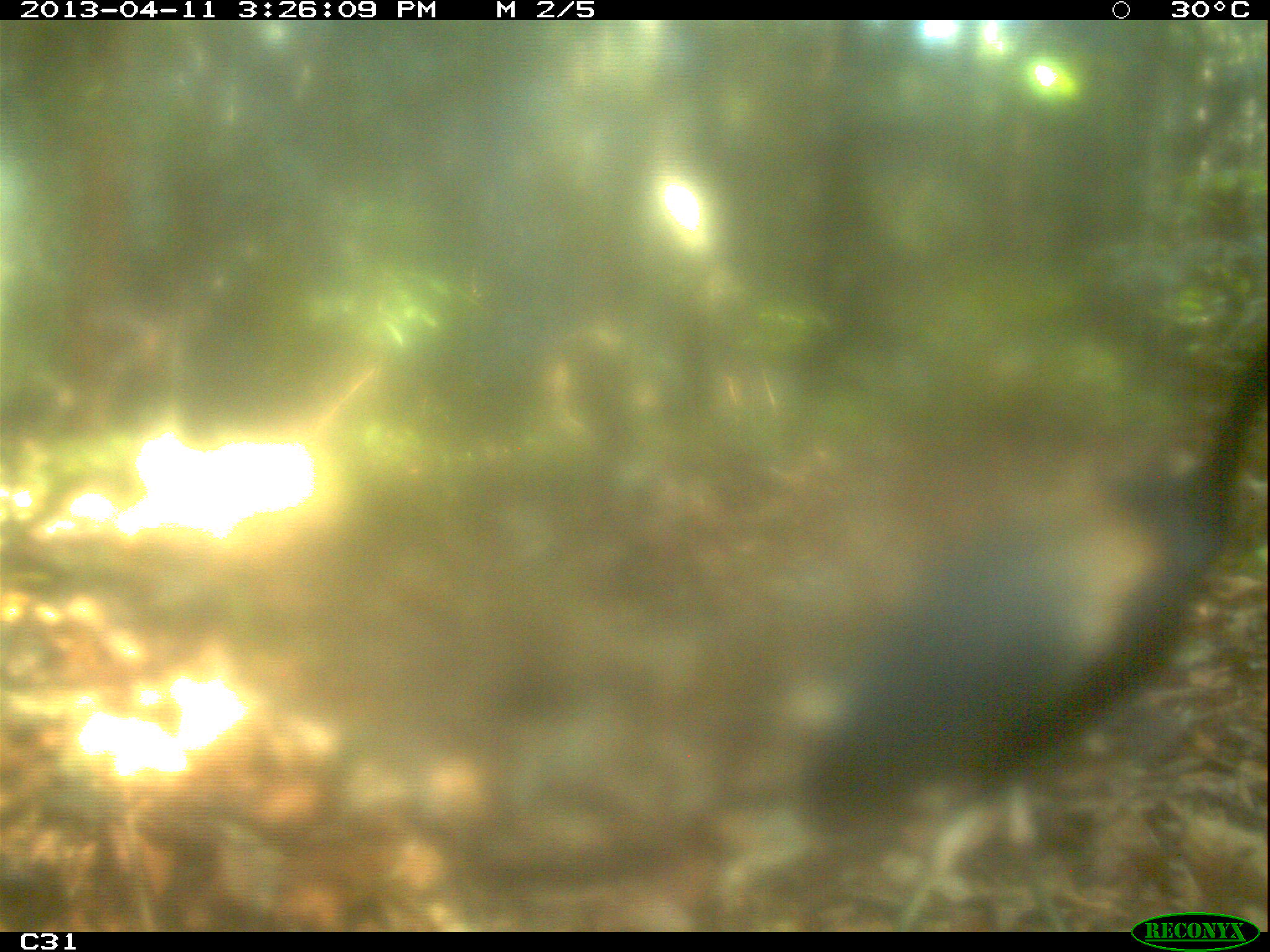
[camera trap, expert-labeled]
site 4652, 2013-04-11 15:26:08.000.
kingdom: Animalia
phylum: Chordata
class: Aves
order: Gruiformes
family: Psophiidae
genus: Psophia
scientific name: Psophia crepitans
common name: gray-winged trumpeter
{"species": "Psophia crepitans (gray-winged trumpeter)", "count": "2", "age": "adult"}